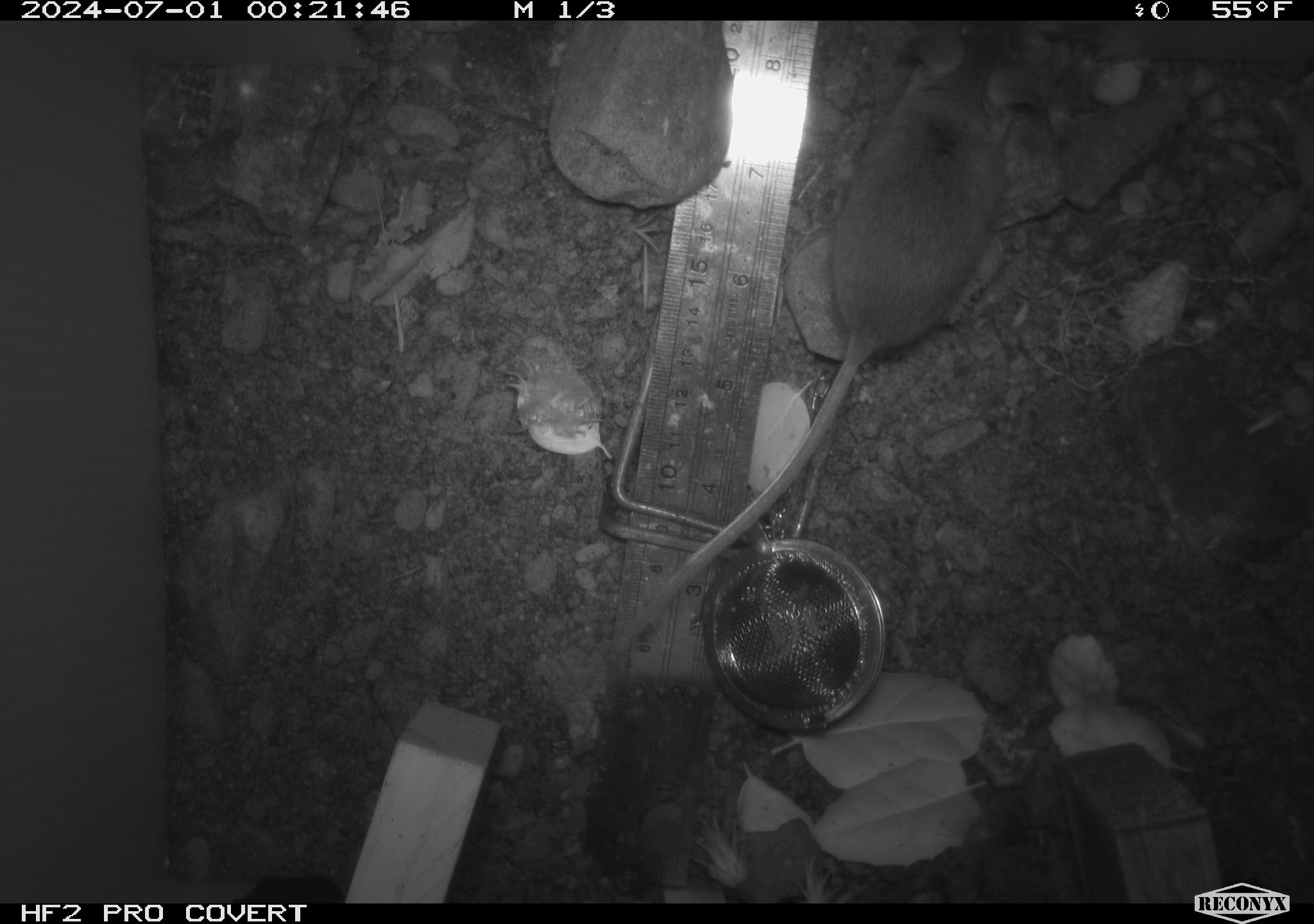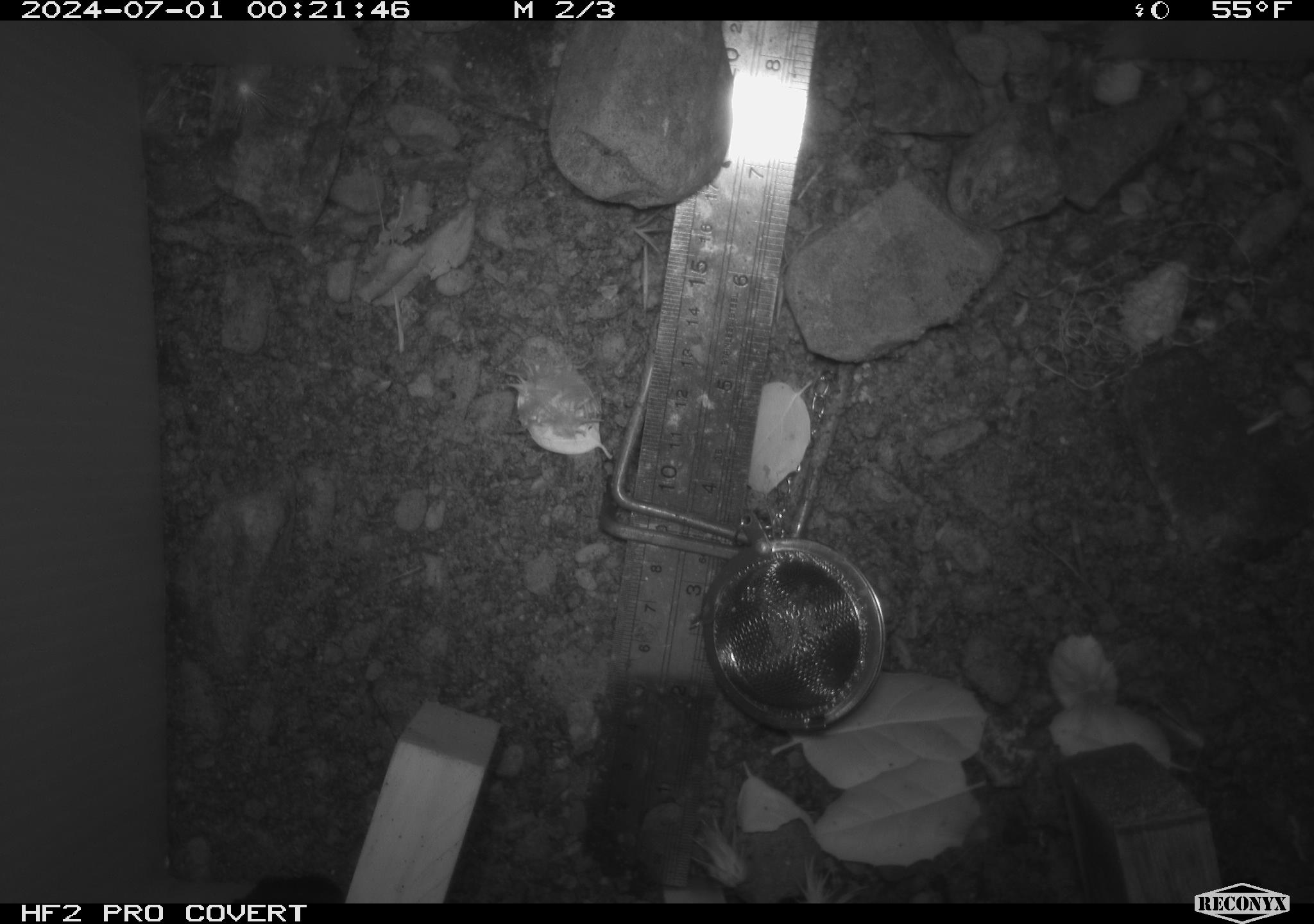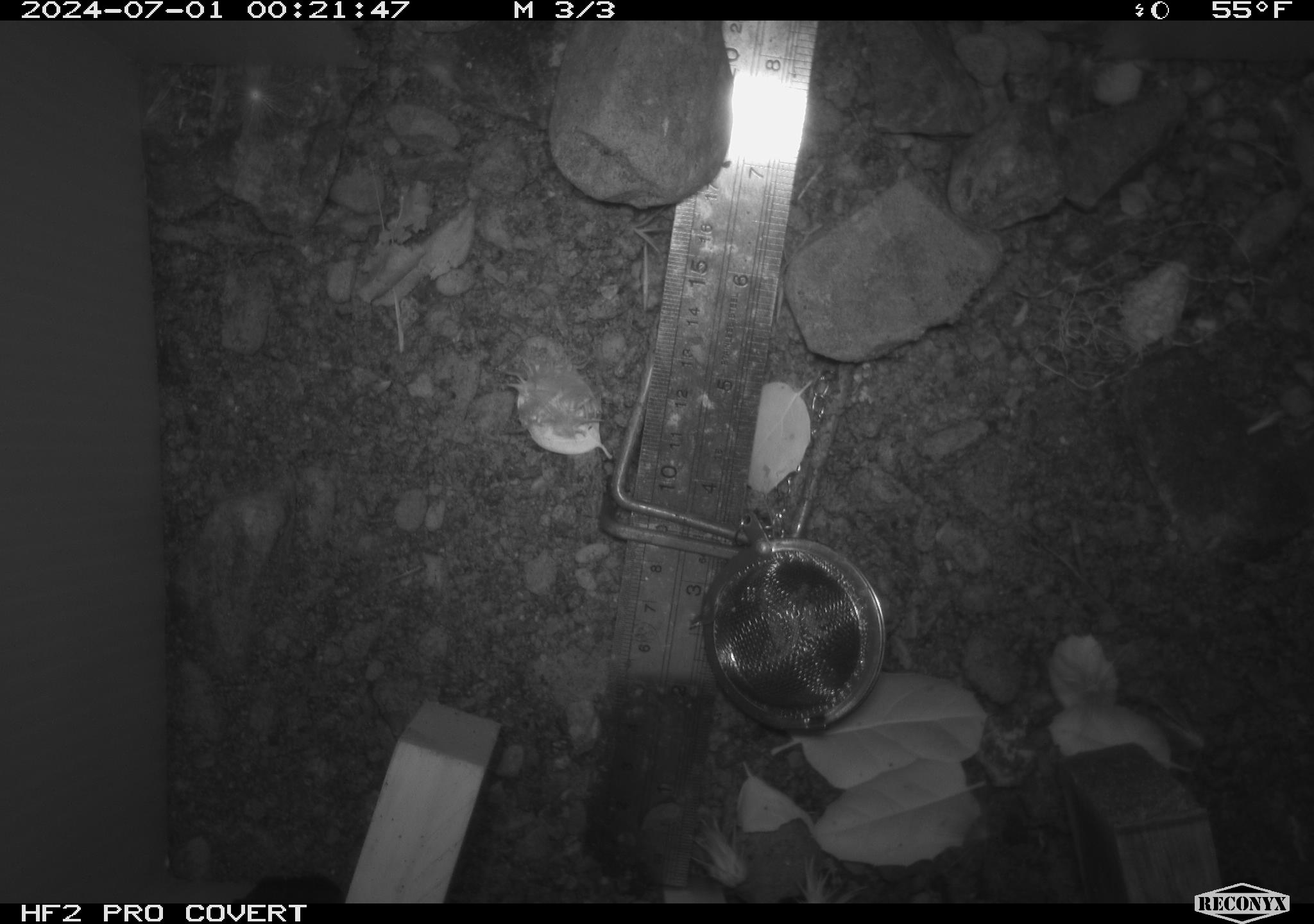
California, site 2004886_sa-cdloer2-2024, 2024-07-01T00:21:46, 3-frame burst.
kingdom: Animalia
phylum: Chordata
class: Mammalia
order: Rodentia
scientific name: Rodentia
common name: mouse species